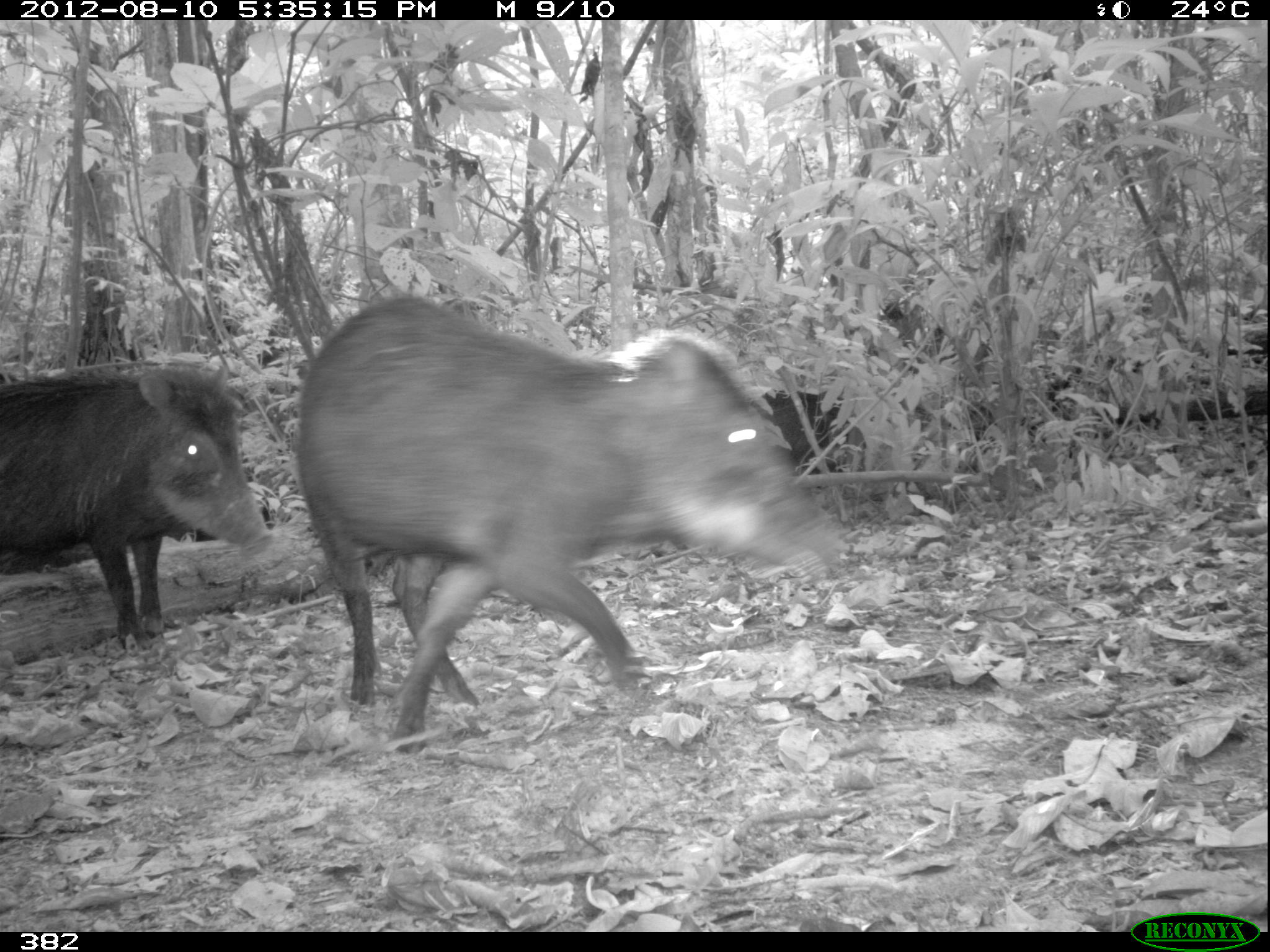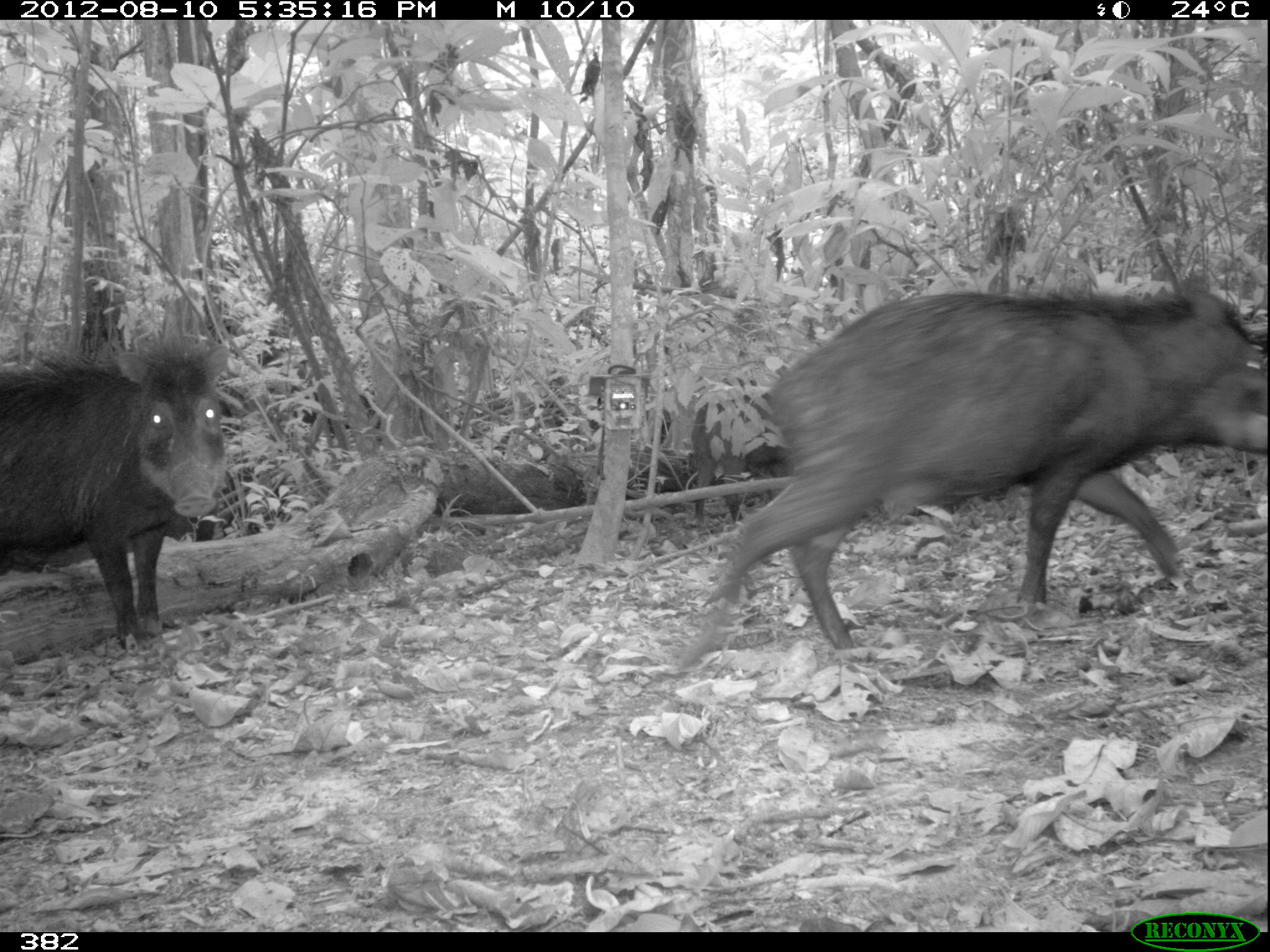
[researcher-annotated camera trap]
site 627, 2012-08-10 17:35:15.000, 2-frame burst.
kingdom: Animalia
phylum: Chordata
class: Mammalia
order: Artiodactyla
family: Tayassuidae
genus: Tayassu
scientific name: Tayassu pecari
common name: white-lipped peccary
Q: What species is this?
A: Tayassu pecari (white-lipped peccary).